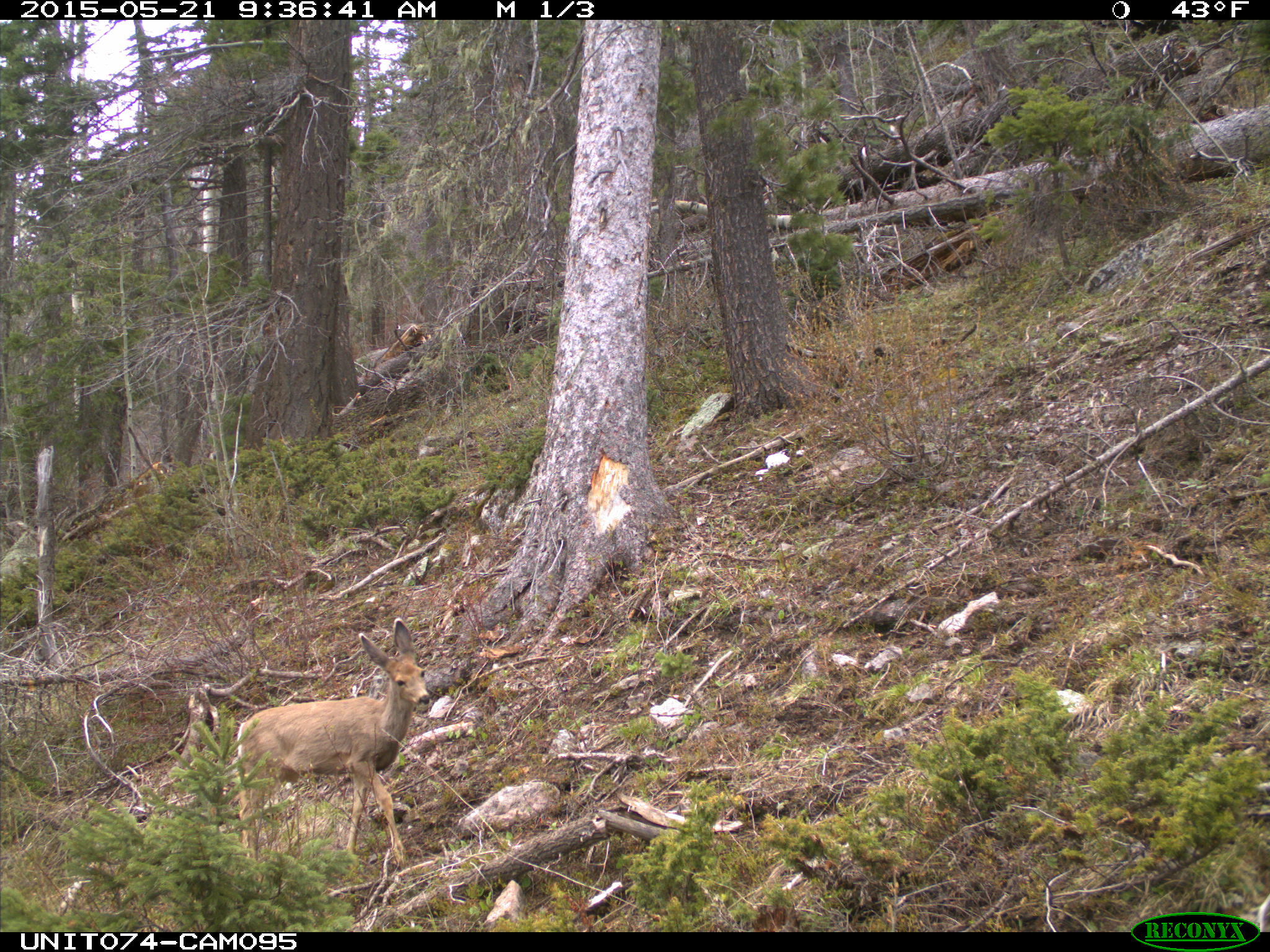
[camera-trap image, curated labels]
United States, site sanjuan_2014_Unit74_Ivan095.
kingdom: Animalia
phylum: Chordata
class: Mammalia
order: Artiodactyla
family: Cervidae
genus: Odocoileus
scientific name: Odocoileus hemionus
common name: mule deer